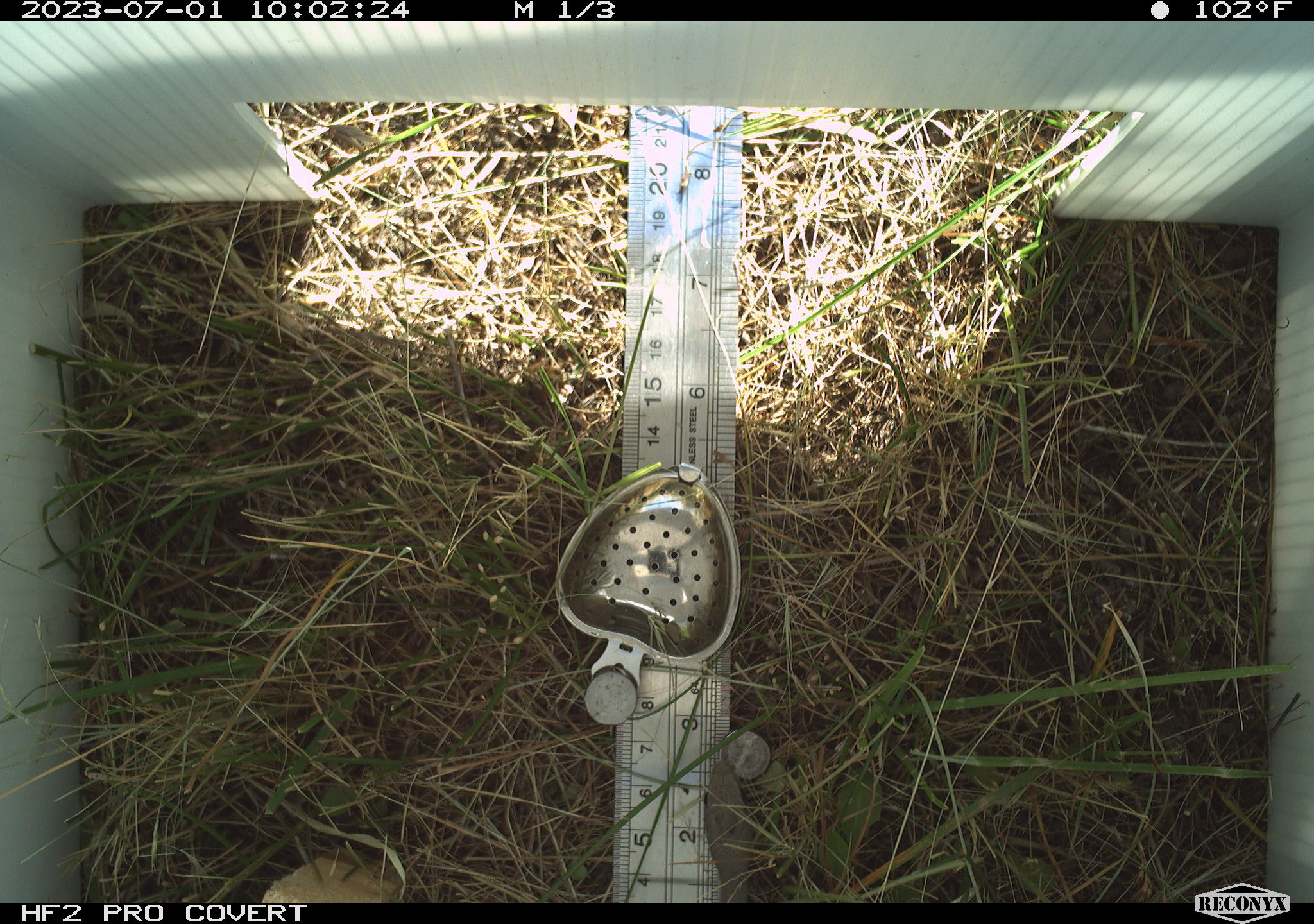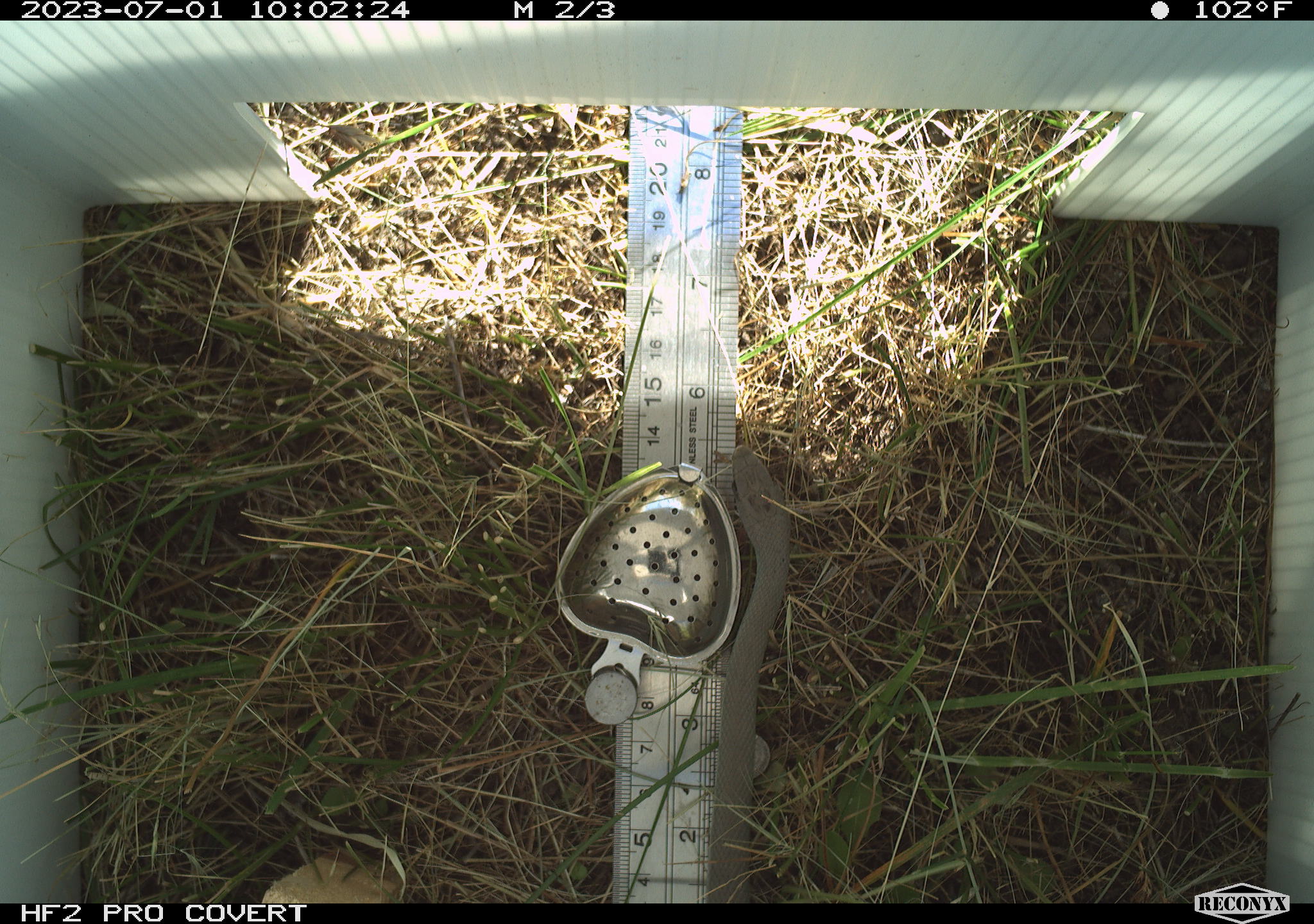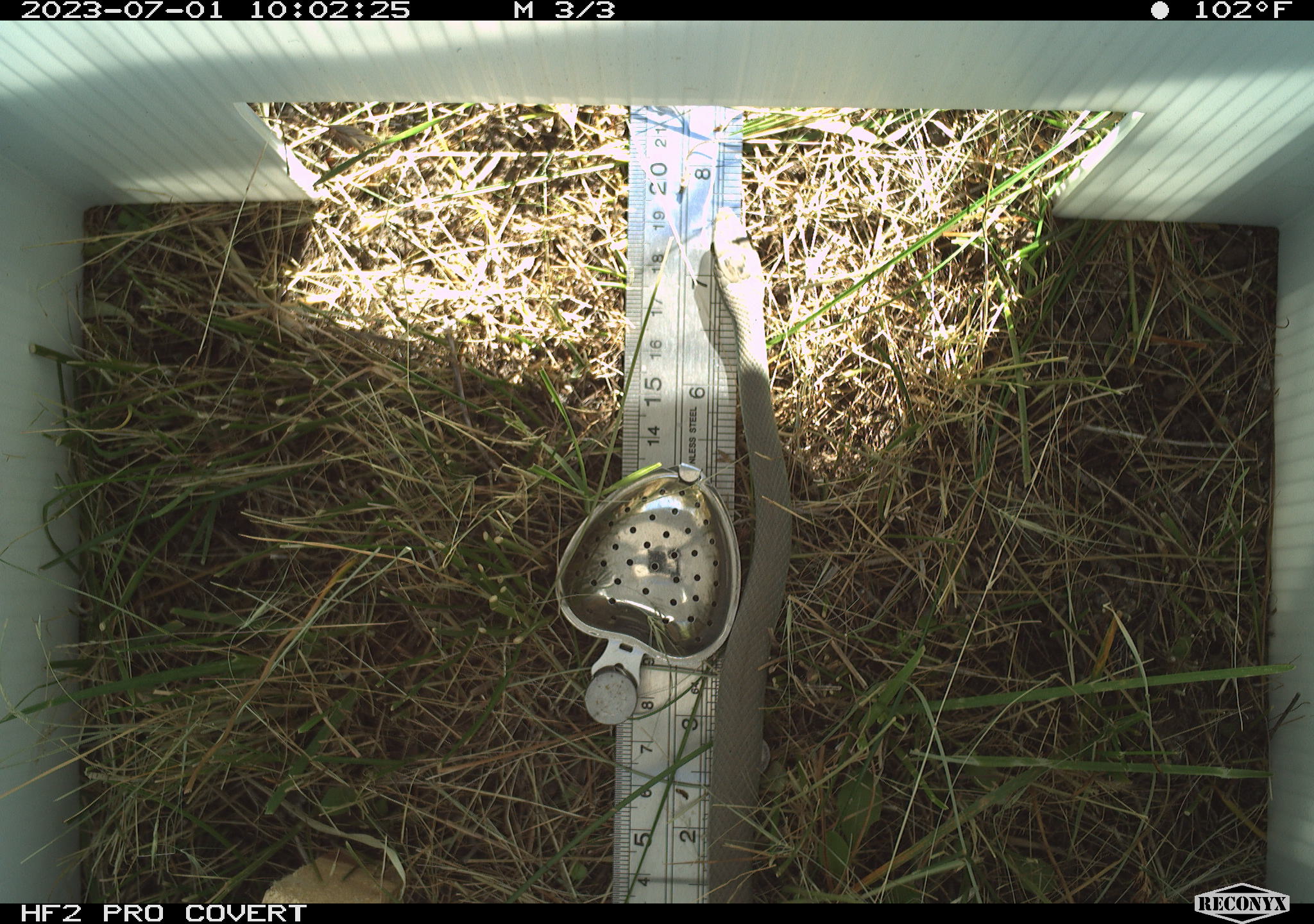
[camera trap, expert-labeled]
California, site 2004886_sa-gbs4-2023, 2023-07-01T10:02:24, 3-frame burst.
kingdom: Animalia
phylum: Chordata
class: Reptilia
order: Squamata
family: Colubridae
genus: Coluber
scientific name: Coluber constrictor mormon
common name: western yellow-bellied racer